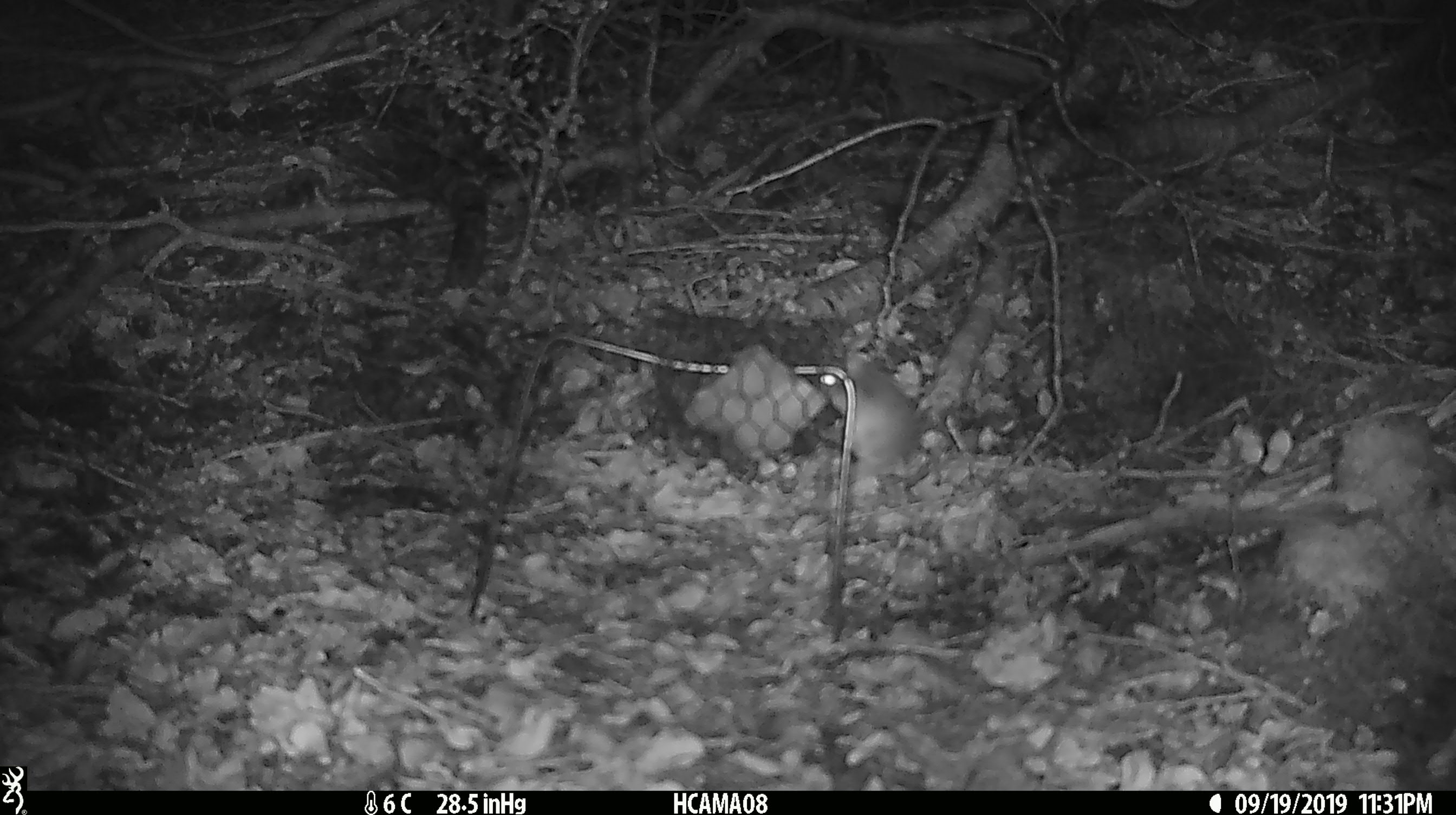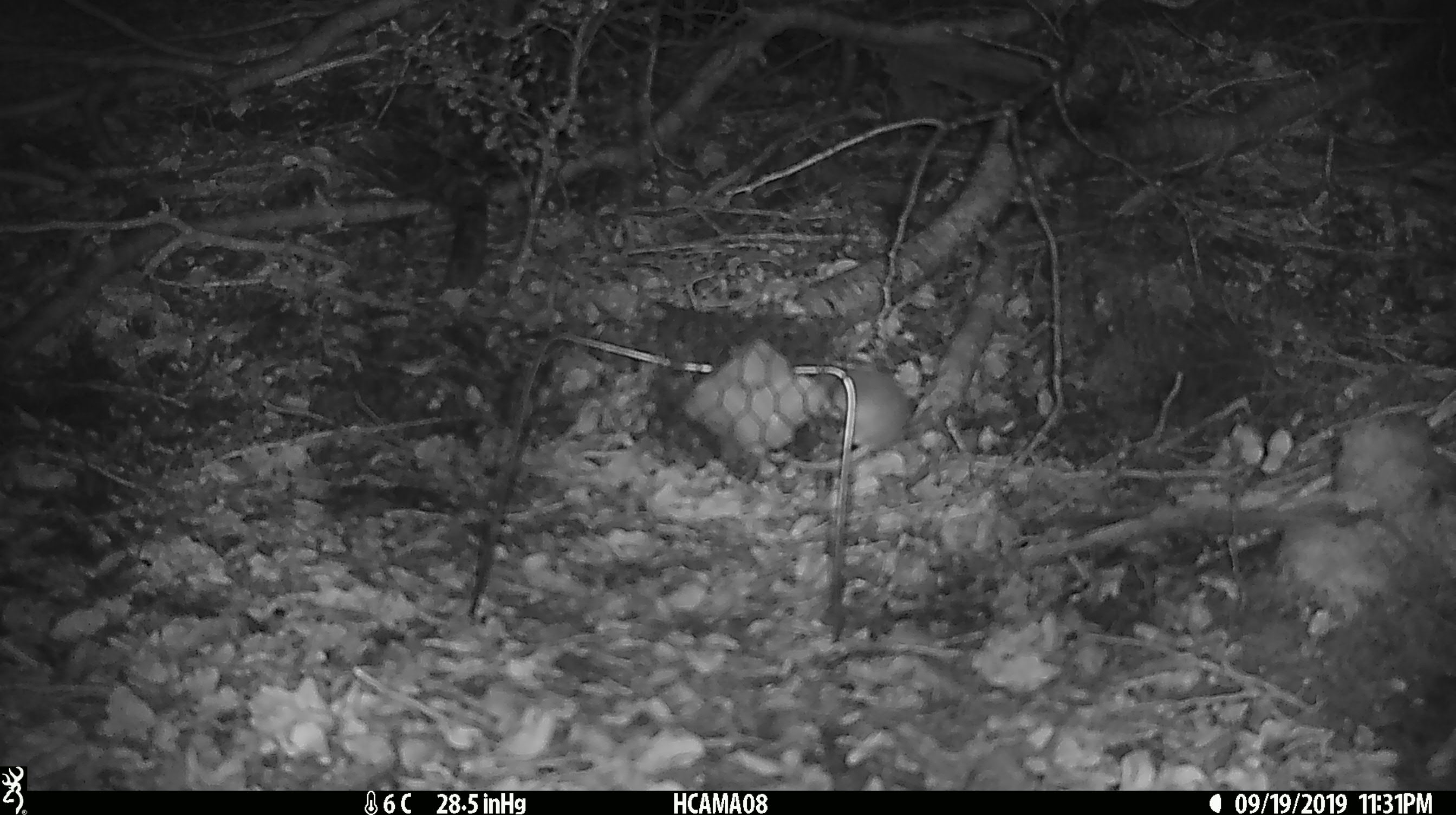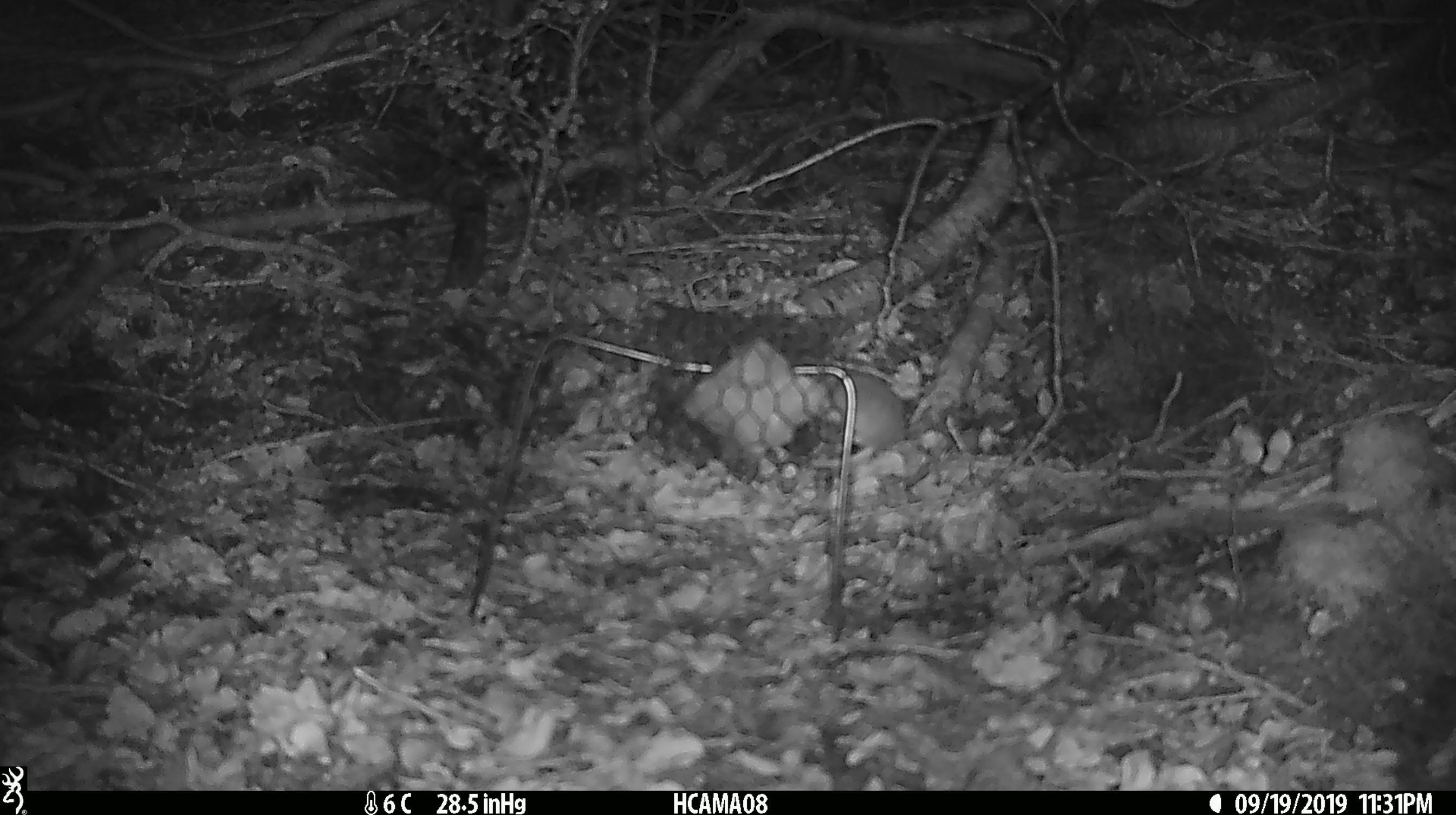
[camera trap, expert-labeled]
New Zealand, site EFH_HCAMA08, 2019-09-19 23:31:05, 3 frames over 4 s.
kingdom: Animalia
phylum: Chordata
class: Mammalia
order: Rodentia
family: Muridae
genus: Mus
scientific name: Mus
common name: mouse